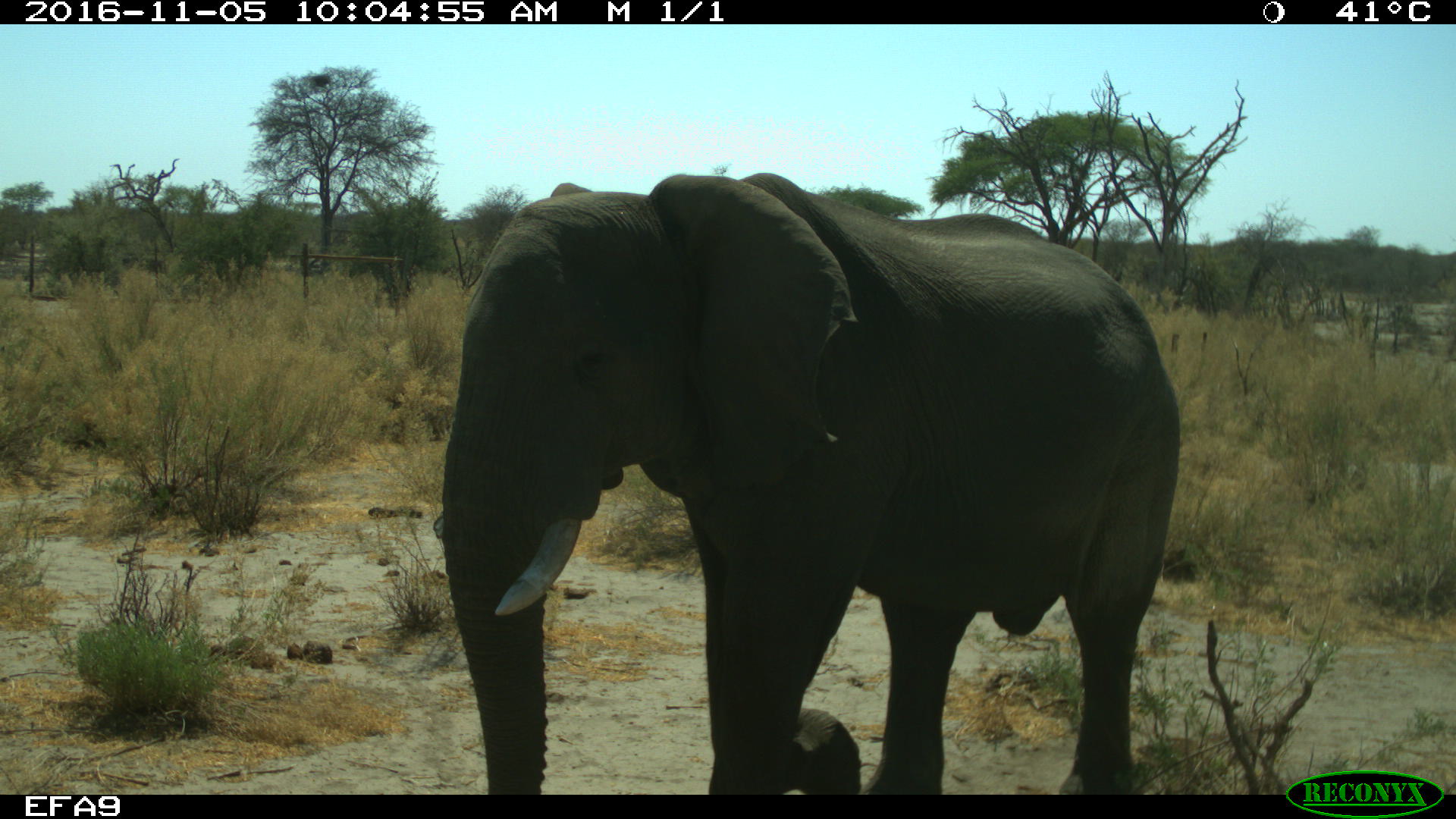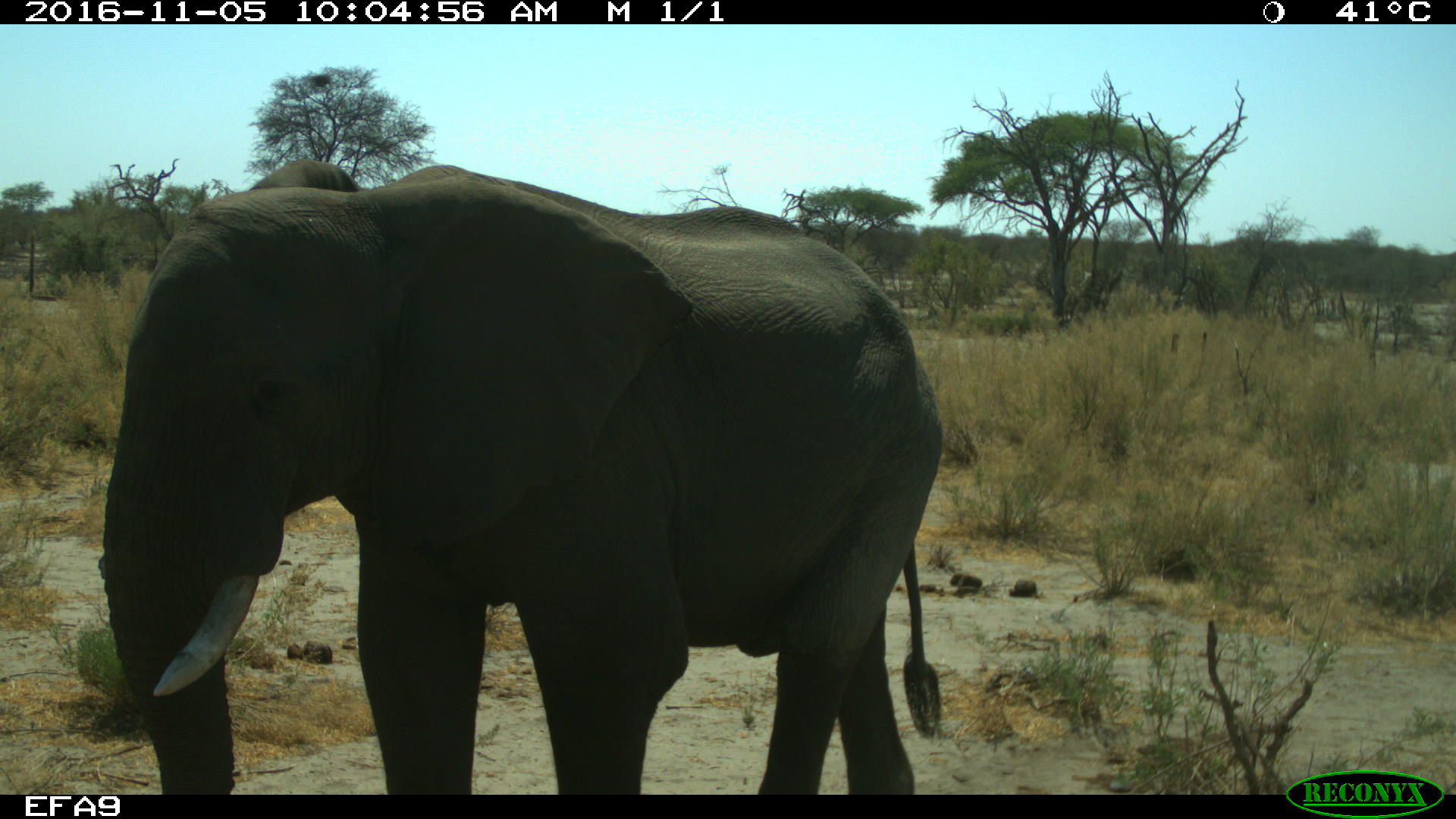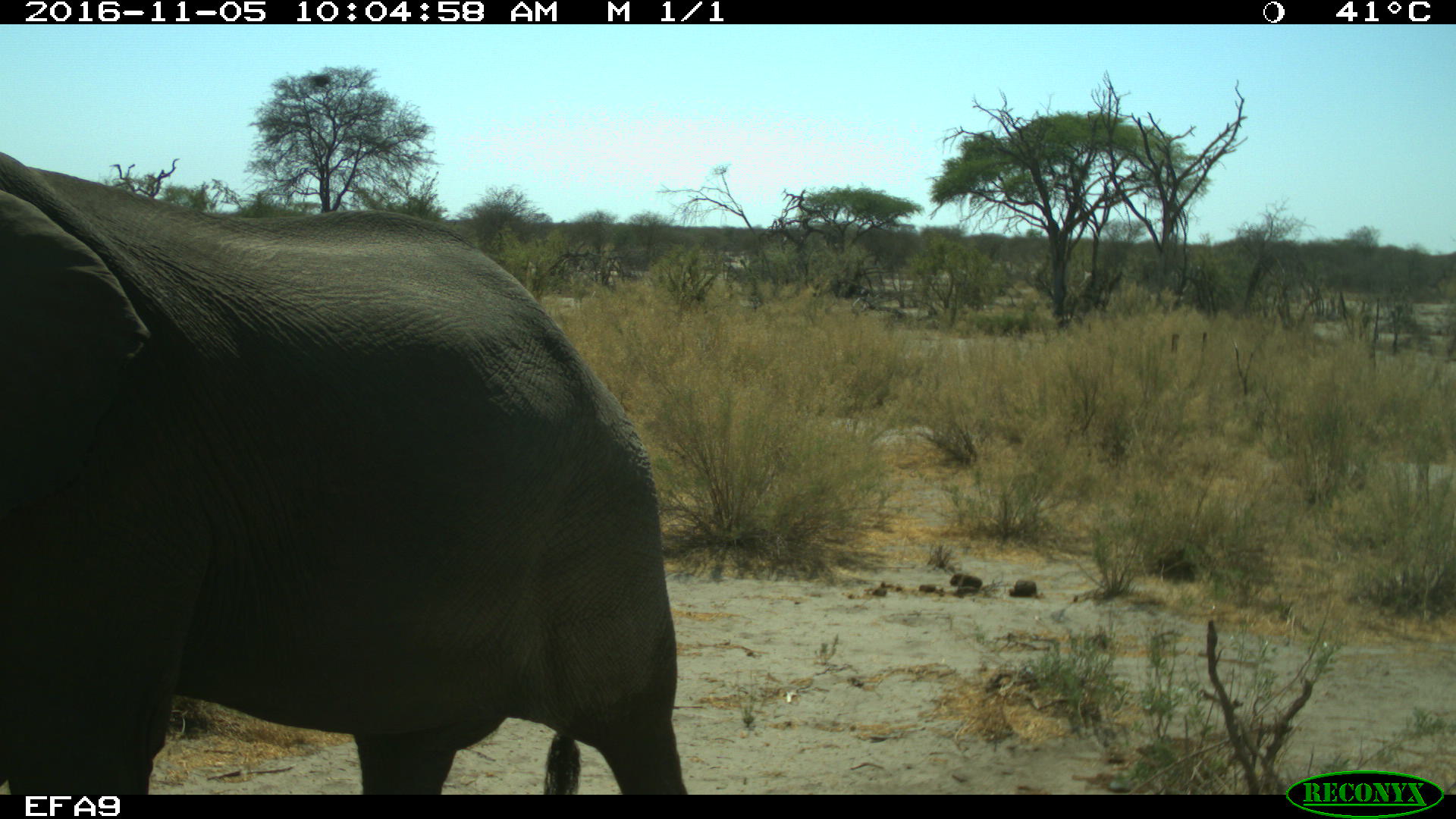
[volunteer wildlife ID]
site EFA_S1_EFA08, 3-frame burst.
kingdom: Animalia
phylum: Chordata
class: Mammalia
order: Proboscidea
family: Elephantidae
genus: Loxodonta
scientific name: Loxodonta africana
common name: african bush elephant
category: elephant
Elephant (african bush elephant) (Loxodonta africana), count 1. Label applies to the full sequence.